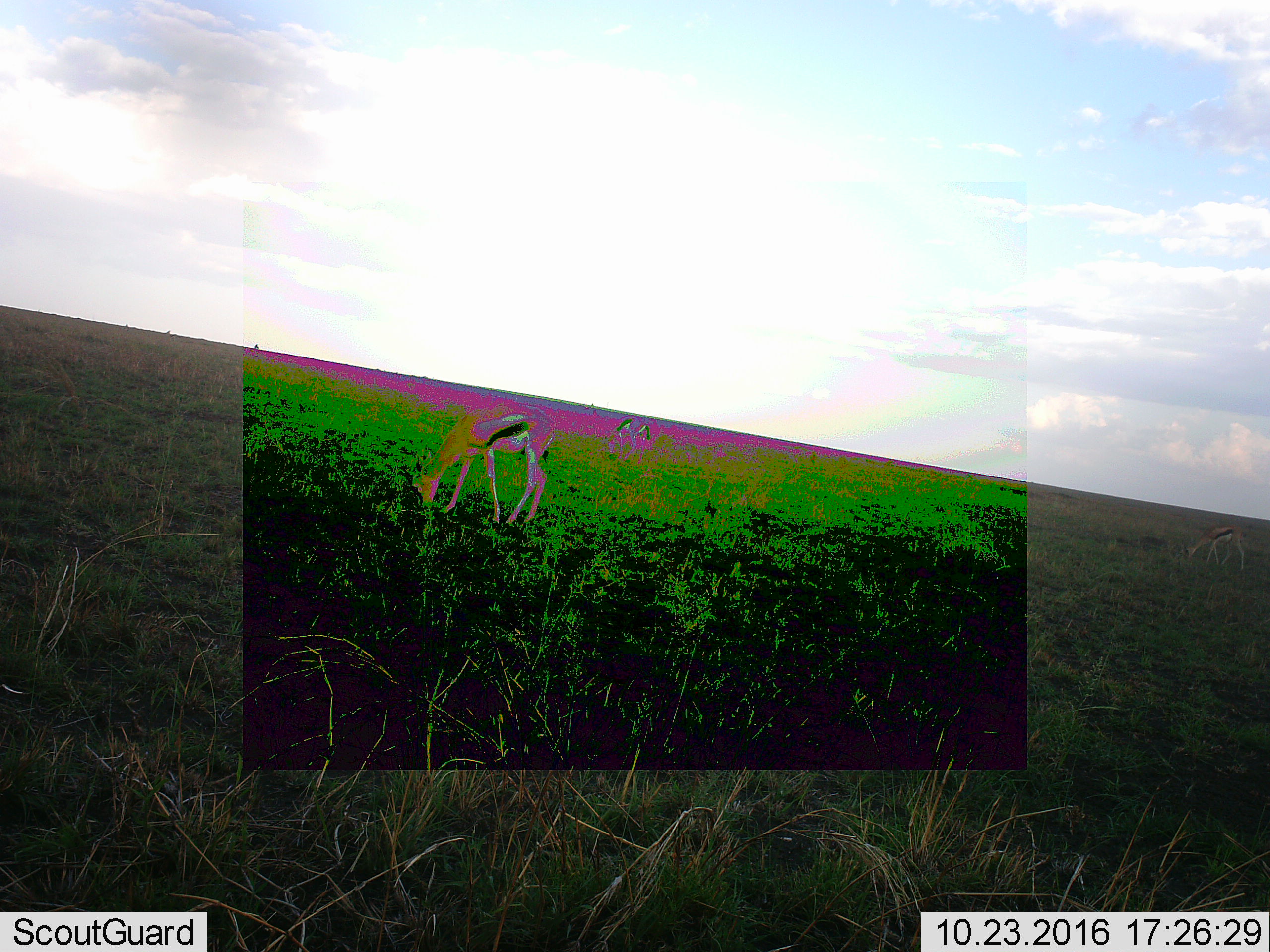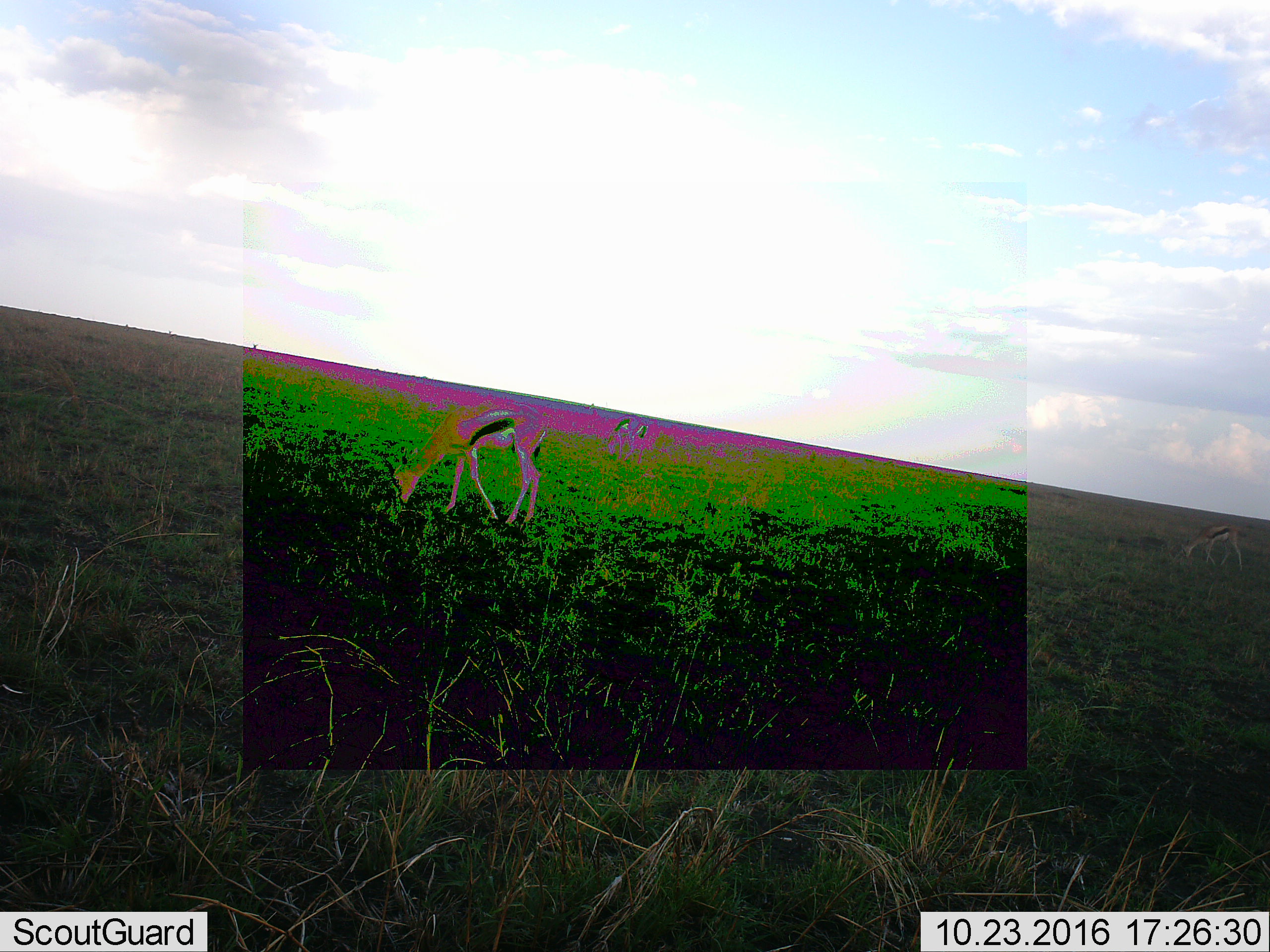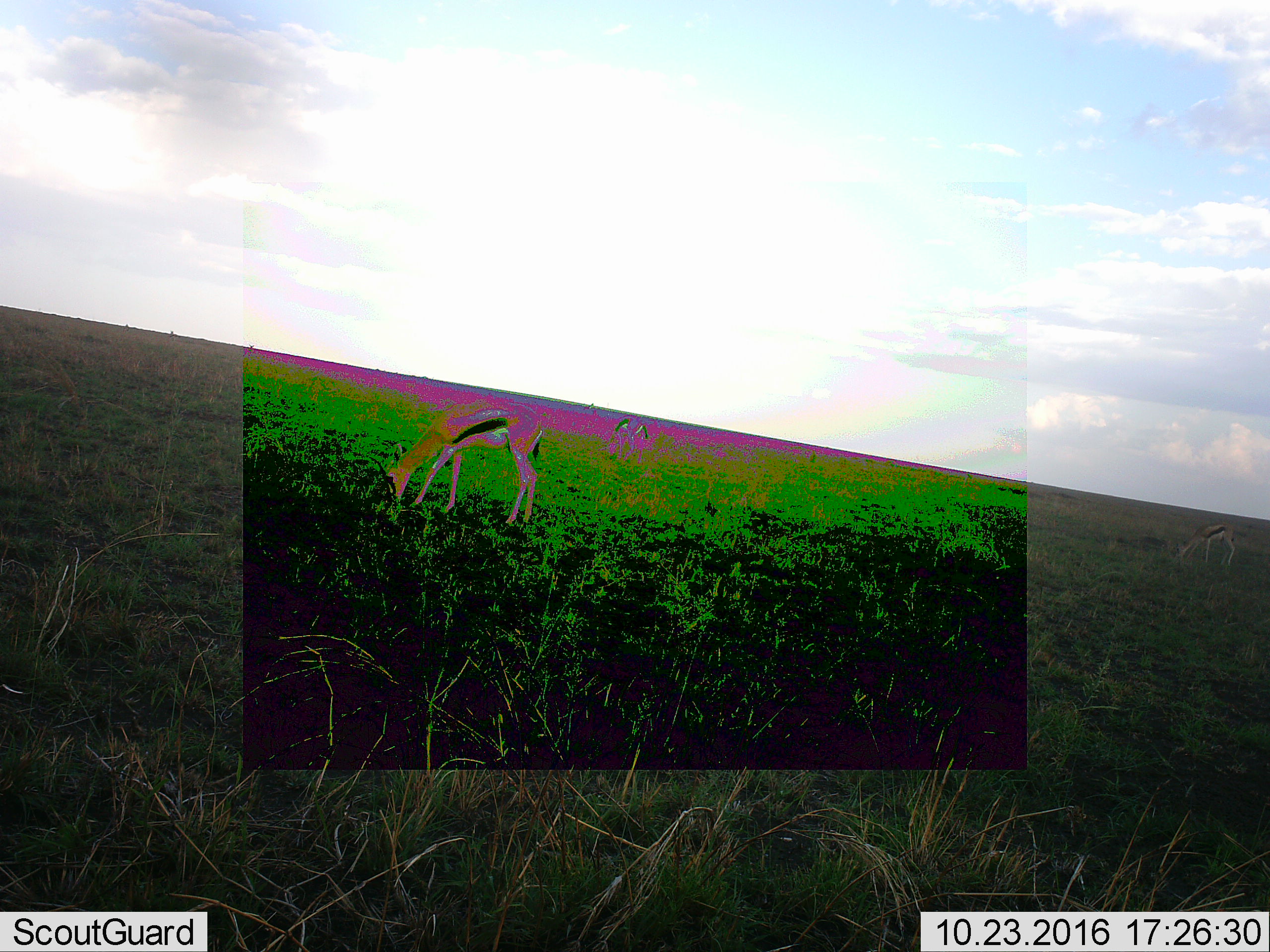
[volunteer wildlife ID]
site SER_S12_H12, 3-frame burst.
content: unidentified animal